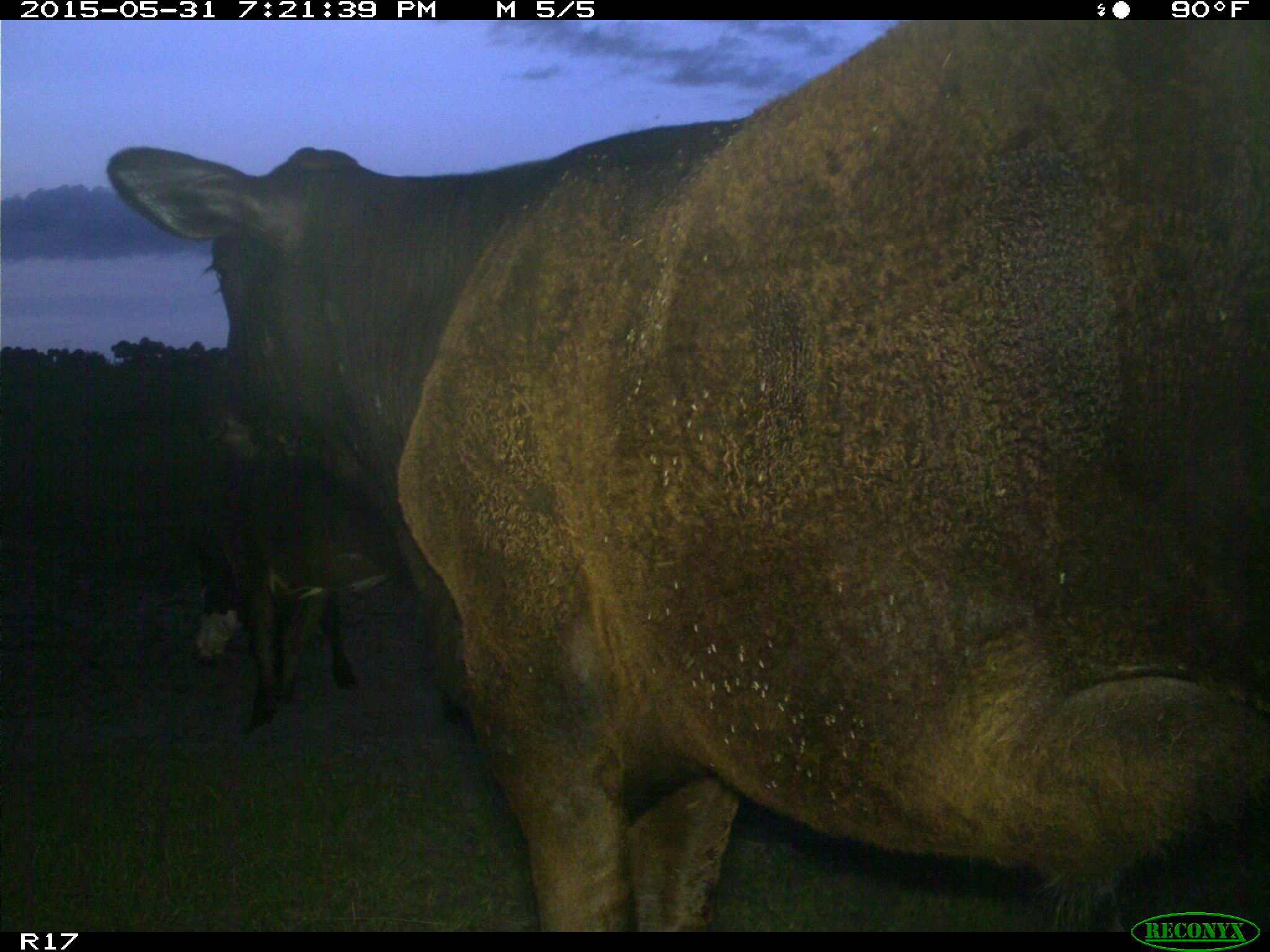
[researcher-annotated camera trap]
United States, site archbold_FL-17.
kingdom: Animalia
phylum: Chordata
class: Mammalia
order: Artiodactyla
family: Bovidae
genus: Bos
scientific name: Bos taurus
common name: domestic cow